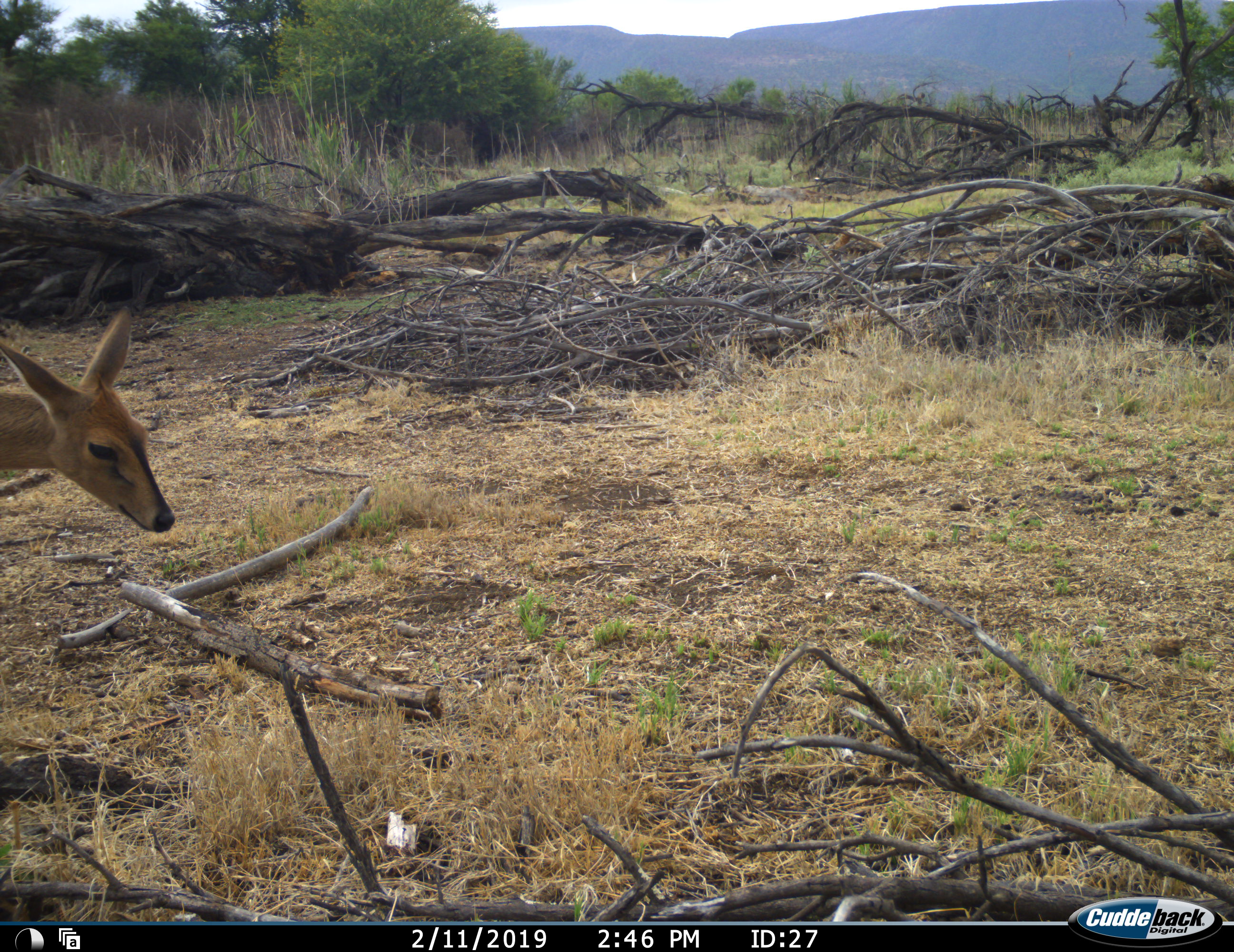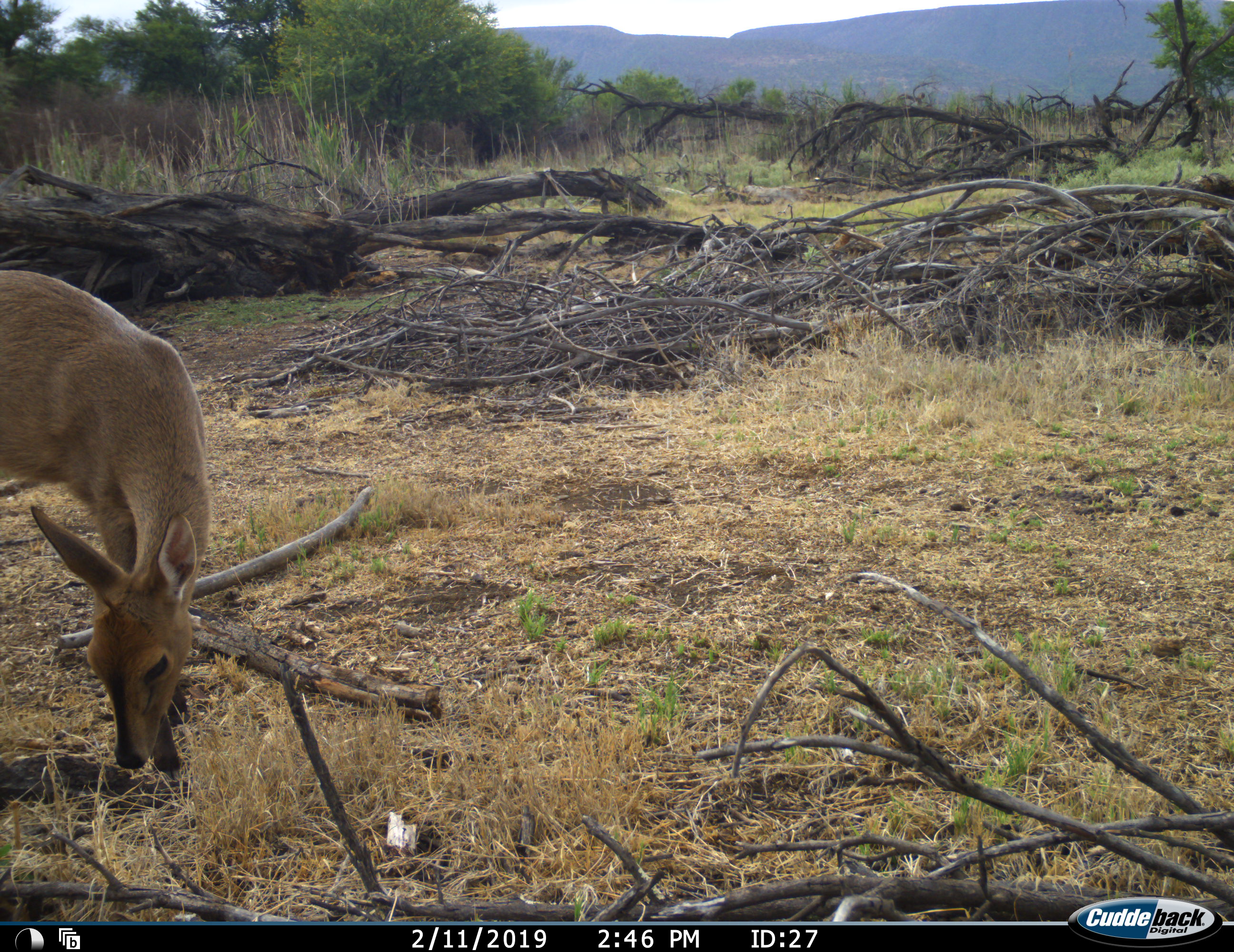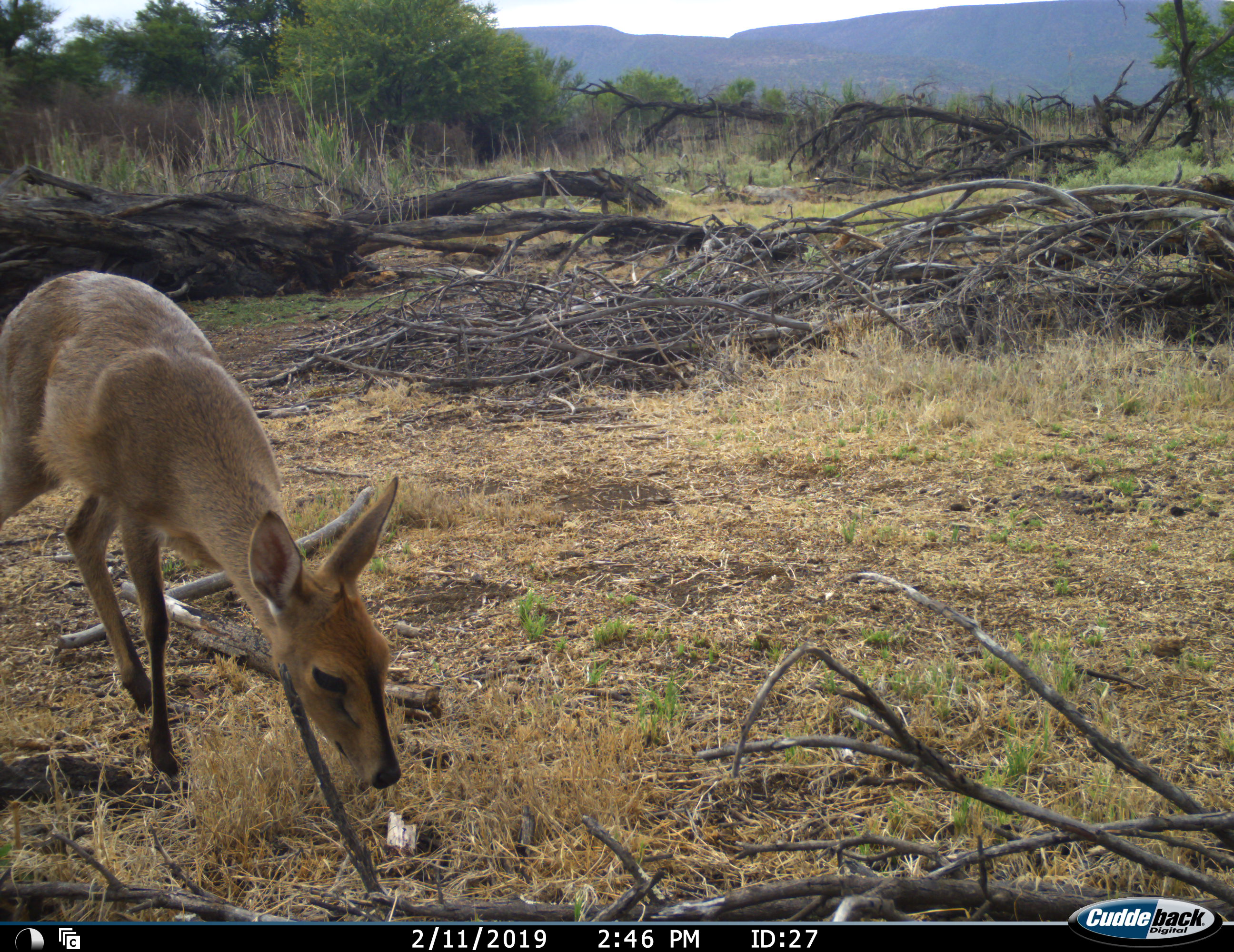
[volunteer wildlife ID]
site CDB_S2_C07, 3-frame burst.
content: unidentified animal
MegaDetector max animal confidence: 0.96